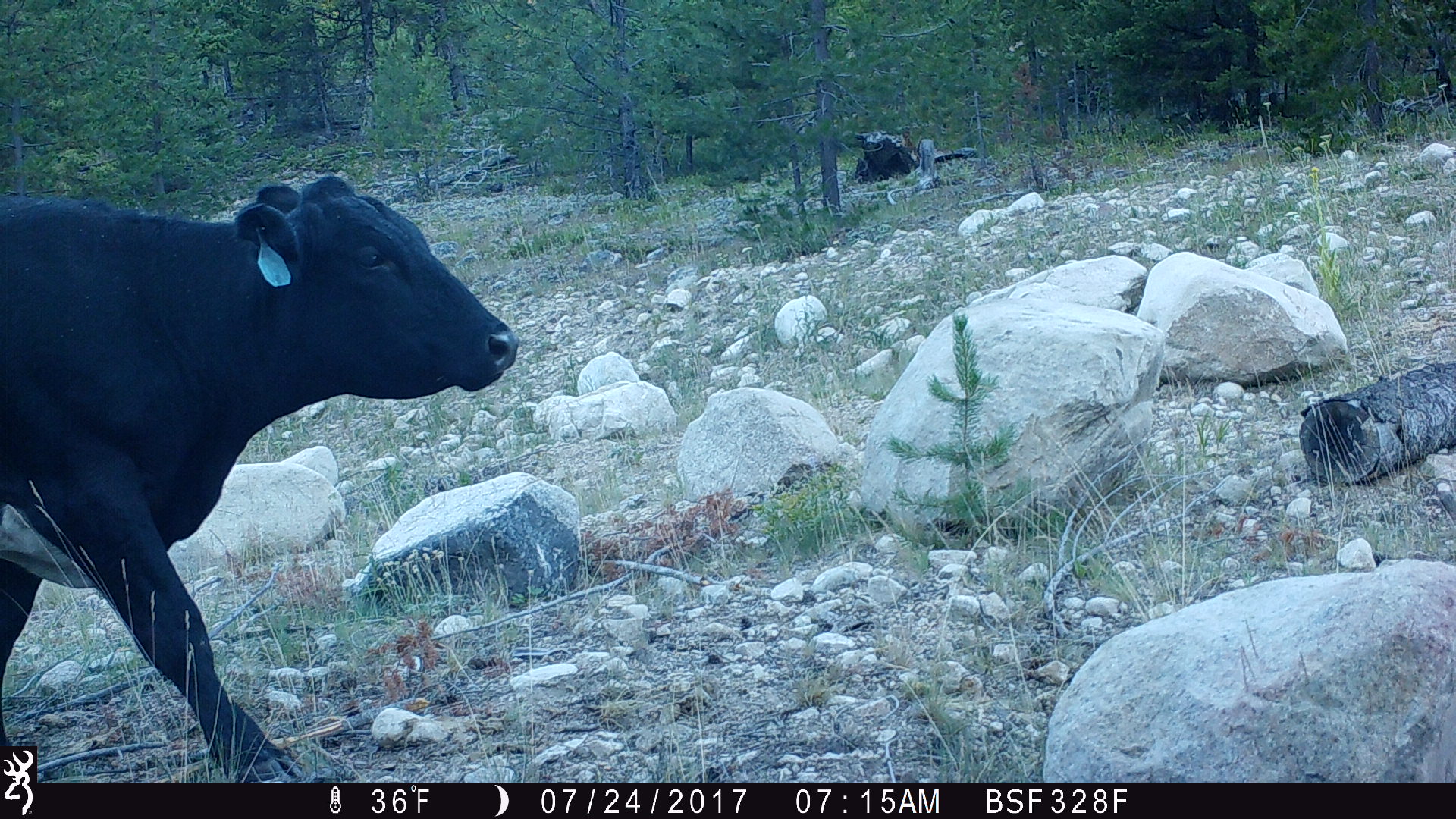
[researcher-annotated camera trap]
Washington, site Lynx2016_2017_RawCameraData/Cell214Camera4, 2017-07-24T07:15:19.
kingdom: Animalia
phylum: Chordata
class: Mammalia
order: Artiodactyla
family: Bovidae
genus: Bos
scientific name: Bos taurus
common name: domestic cattle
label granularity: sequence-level